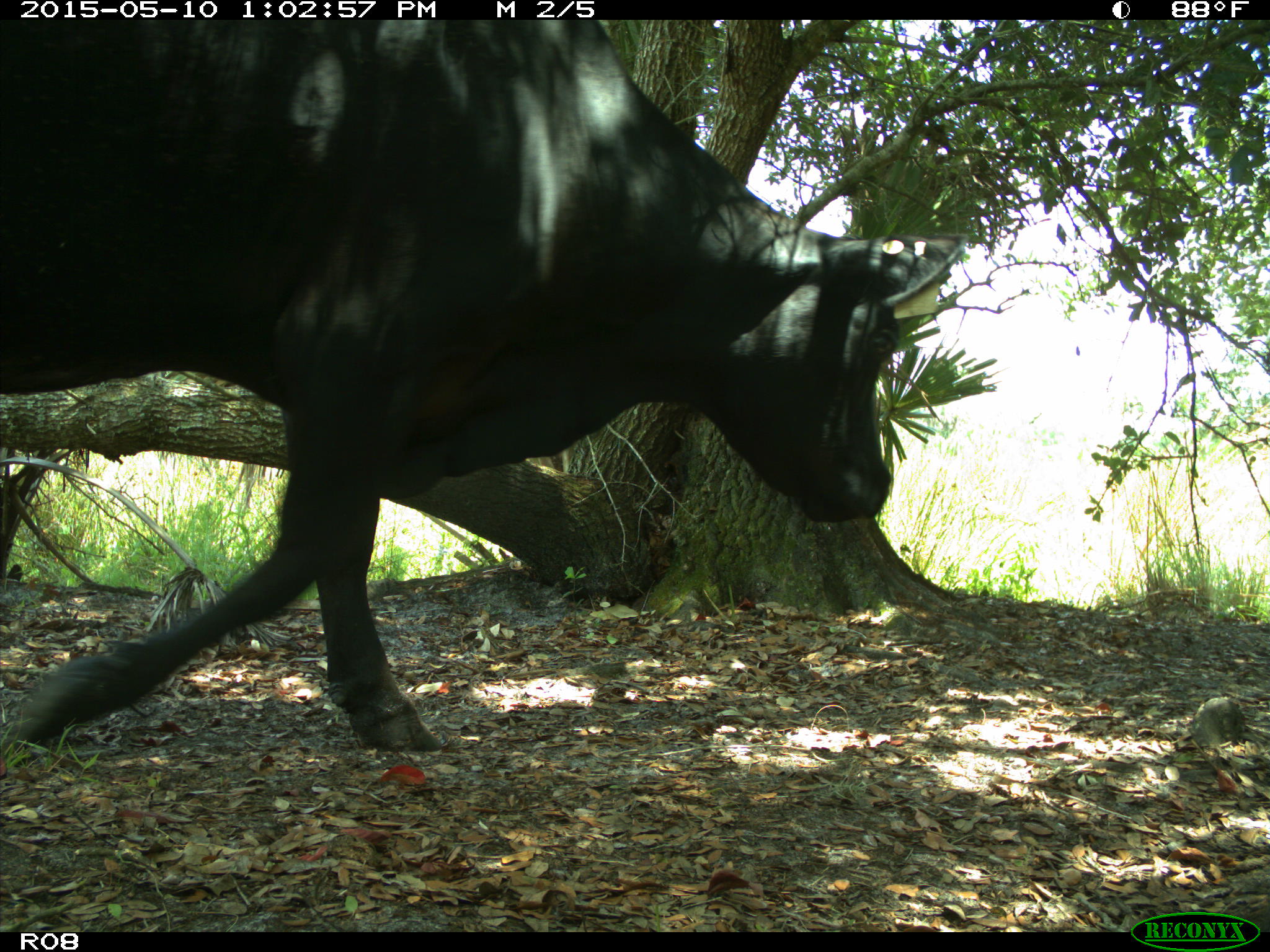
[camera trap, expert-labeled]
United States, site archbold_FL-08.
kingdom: Animalia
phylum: Chordata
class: Mammalia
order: Artiodactyla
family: Bovidae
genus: Bos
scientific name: Bos taurus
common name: domestic cow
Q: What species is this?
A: Bos taurus (domestic cow).